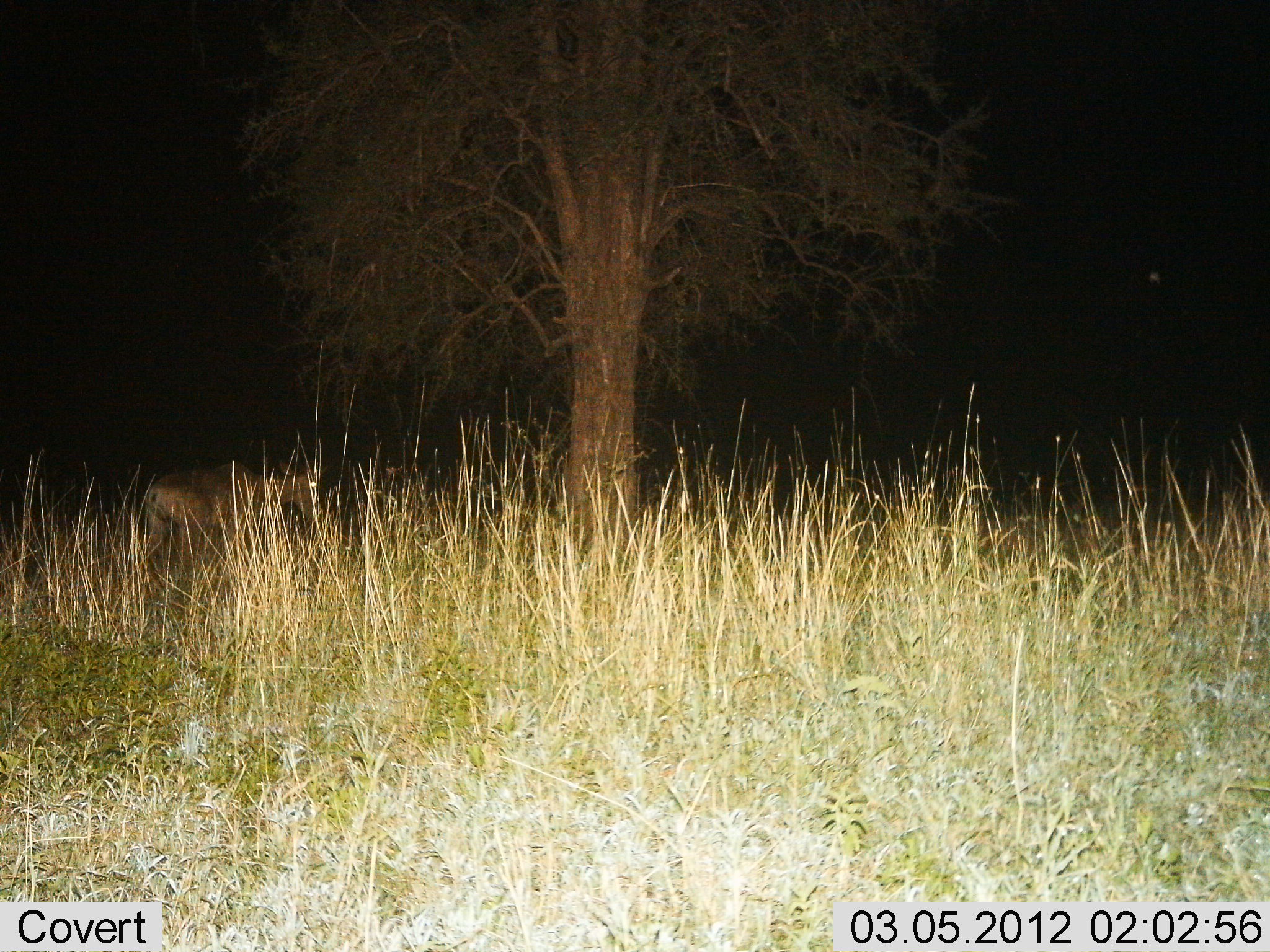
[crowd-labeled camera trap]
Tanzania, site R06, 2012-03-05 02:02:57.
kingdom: Animalia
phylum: Chordata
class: Mammalia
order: Artiodactyla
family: Bovidae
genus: Alcelaphus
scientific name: Alcelaphus buselaphus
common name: hartebeest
Hartebeest (Alcelaphus buselaphus), count 1. Behavior (volunteer vote fractions): standing 67%, resting 0%, moving 50%, interacting 0%. Young present (vote fraction): 0%. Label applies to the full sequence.